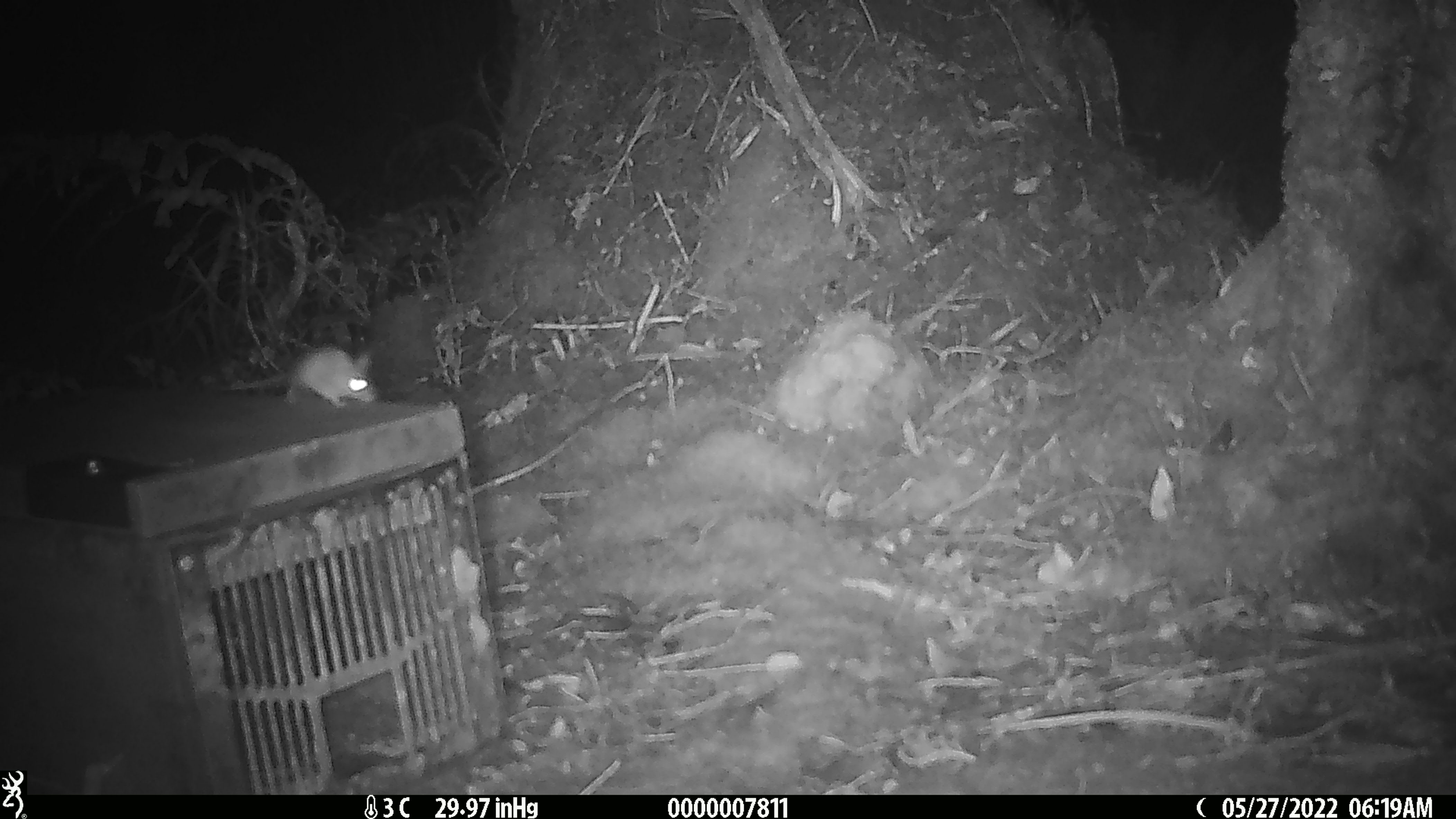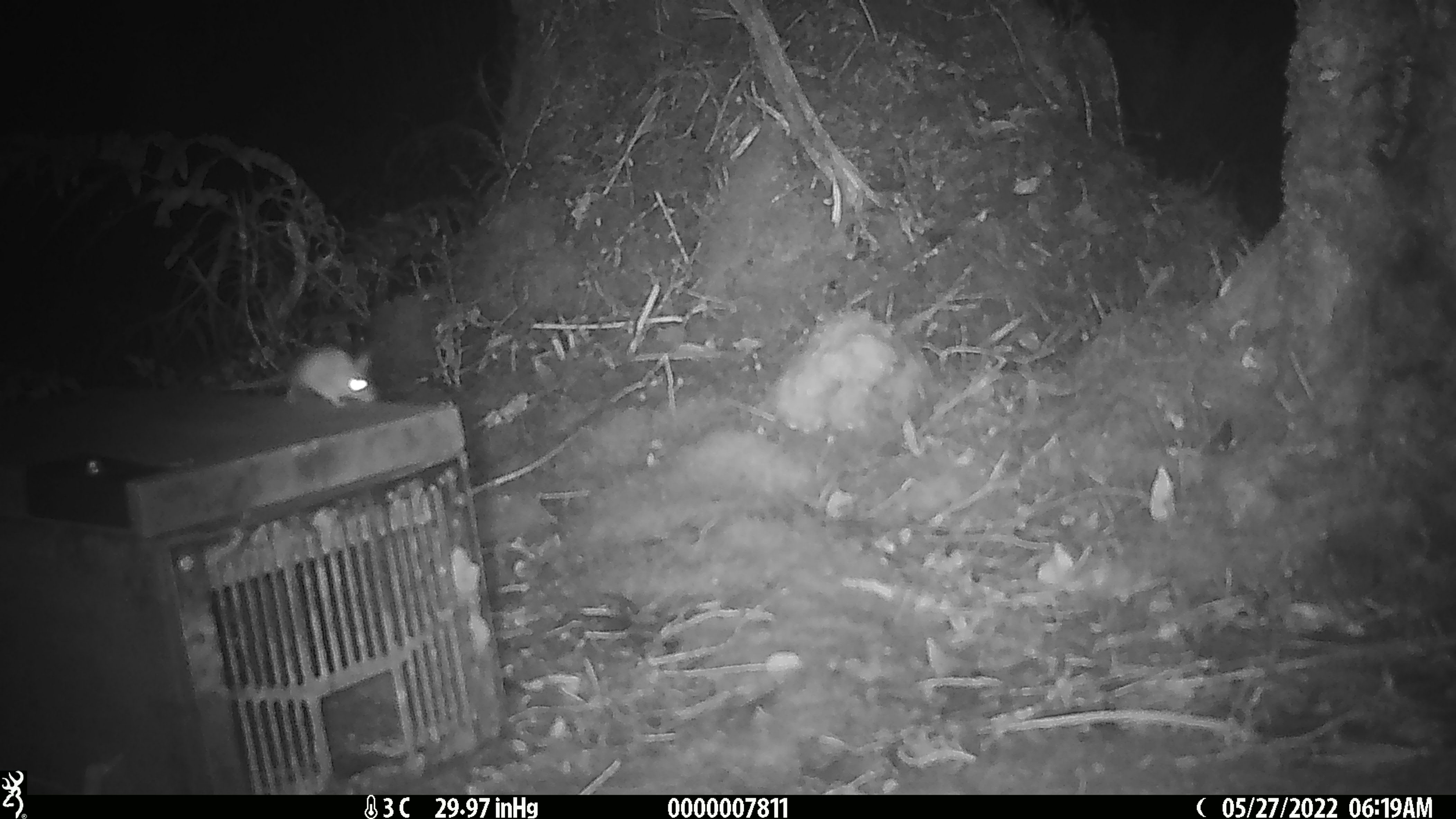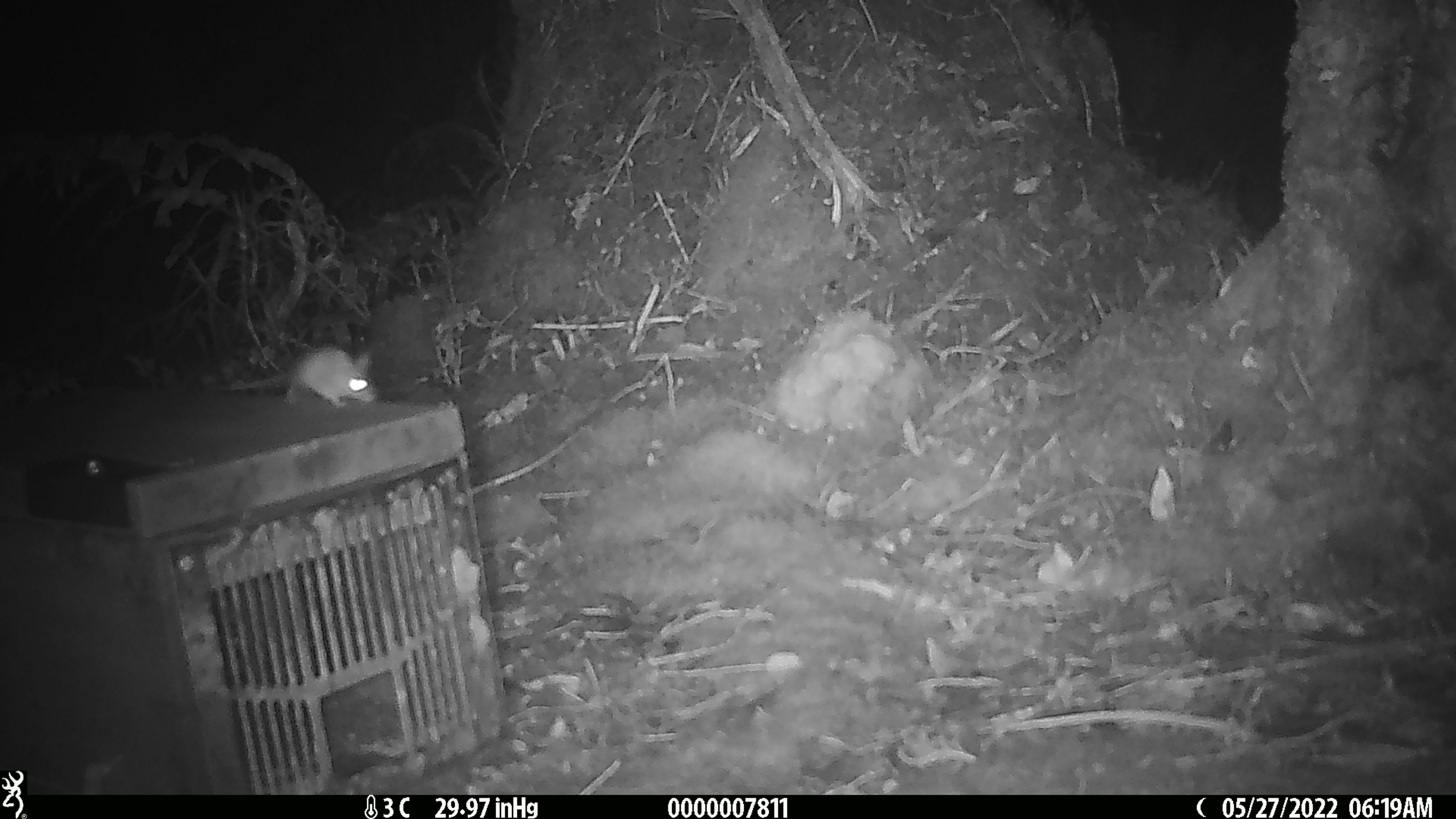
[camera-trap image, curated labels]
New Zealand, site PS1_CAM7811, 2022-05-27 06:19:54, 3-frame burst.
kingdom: Animalia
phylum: Chordata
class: Mammalia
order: Rodentia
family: Muridae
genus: Mus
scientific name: Mus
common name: mouse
Mouse (Mus).